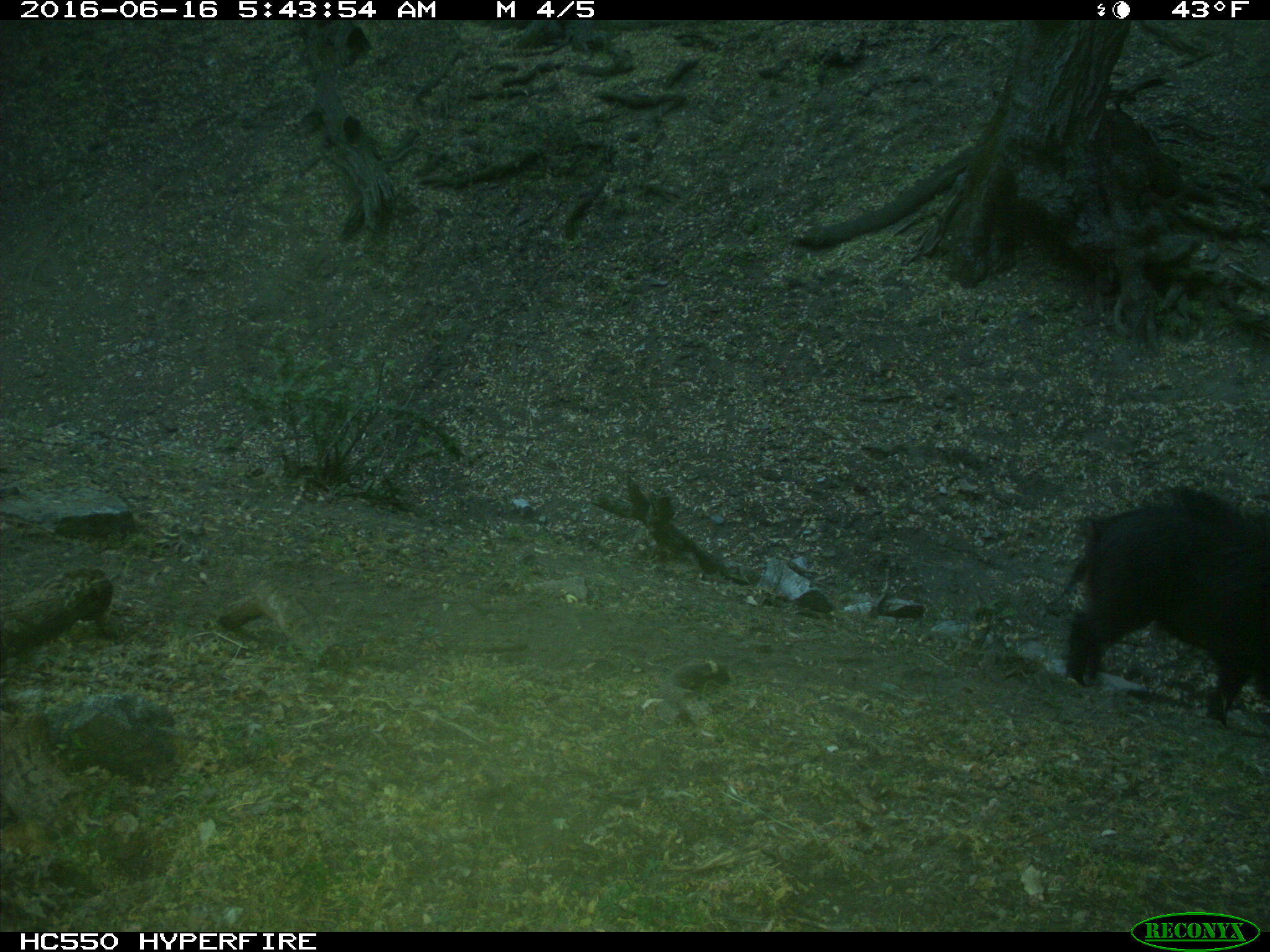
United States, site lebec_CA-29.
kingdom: Animalia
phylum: Chordata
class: Mammalia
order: Artiodactyla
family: Suidae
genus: Sus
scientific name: Sus scrofa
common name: wild boar